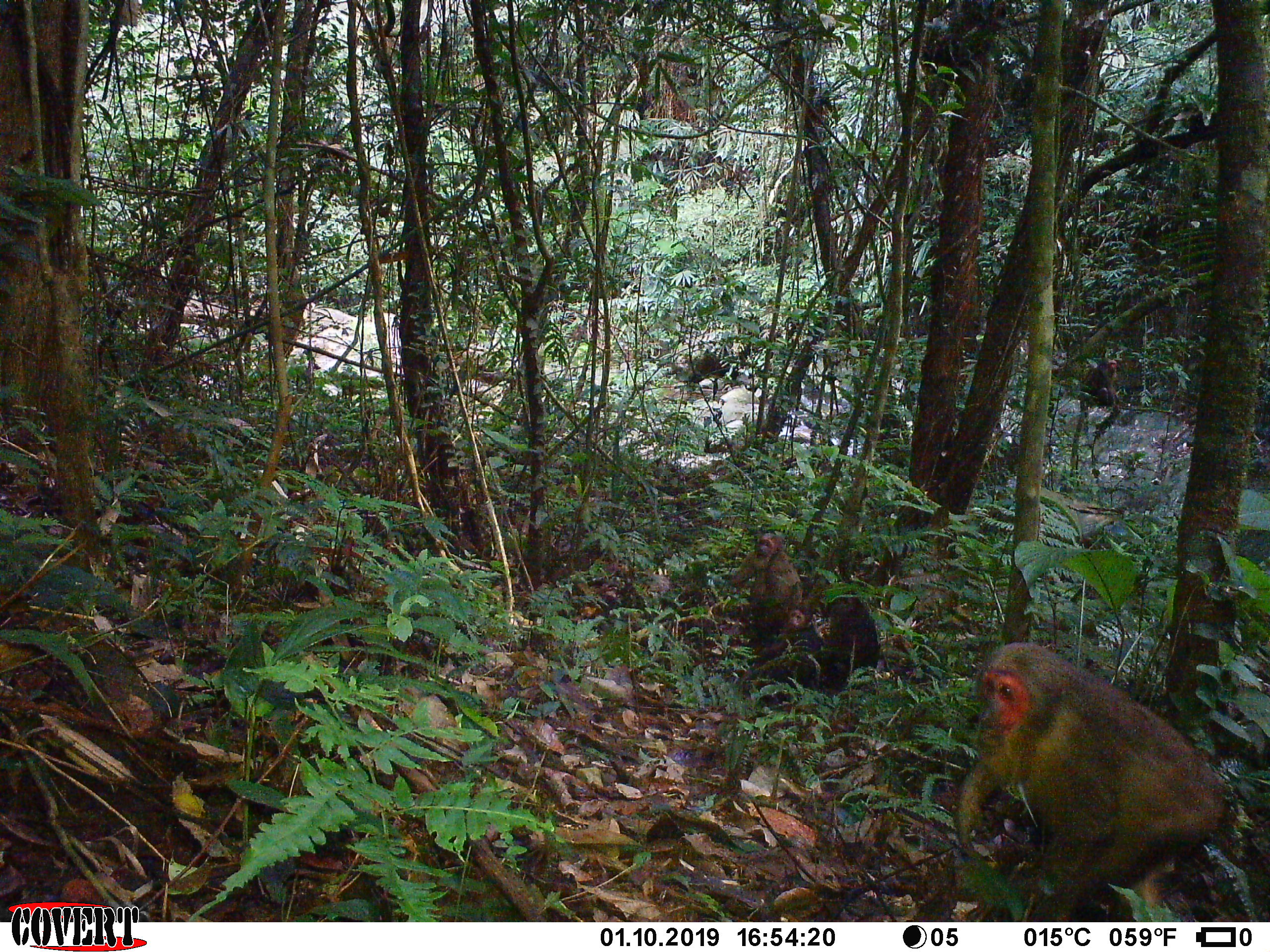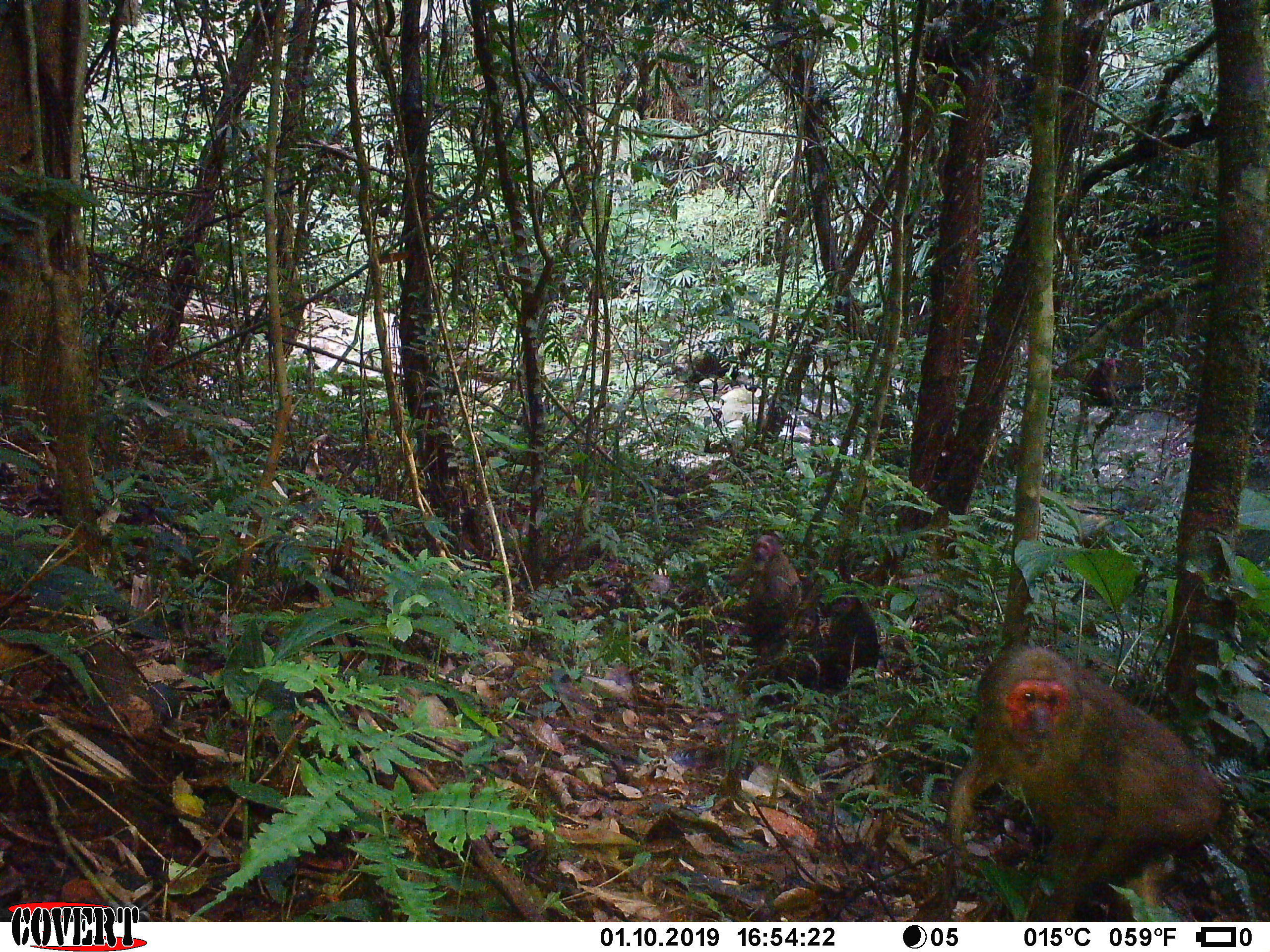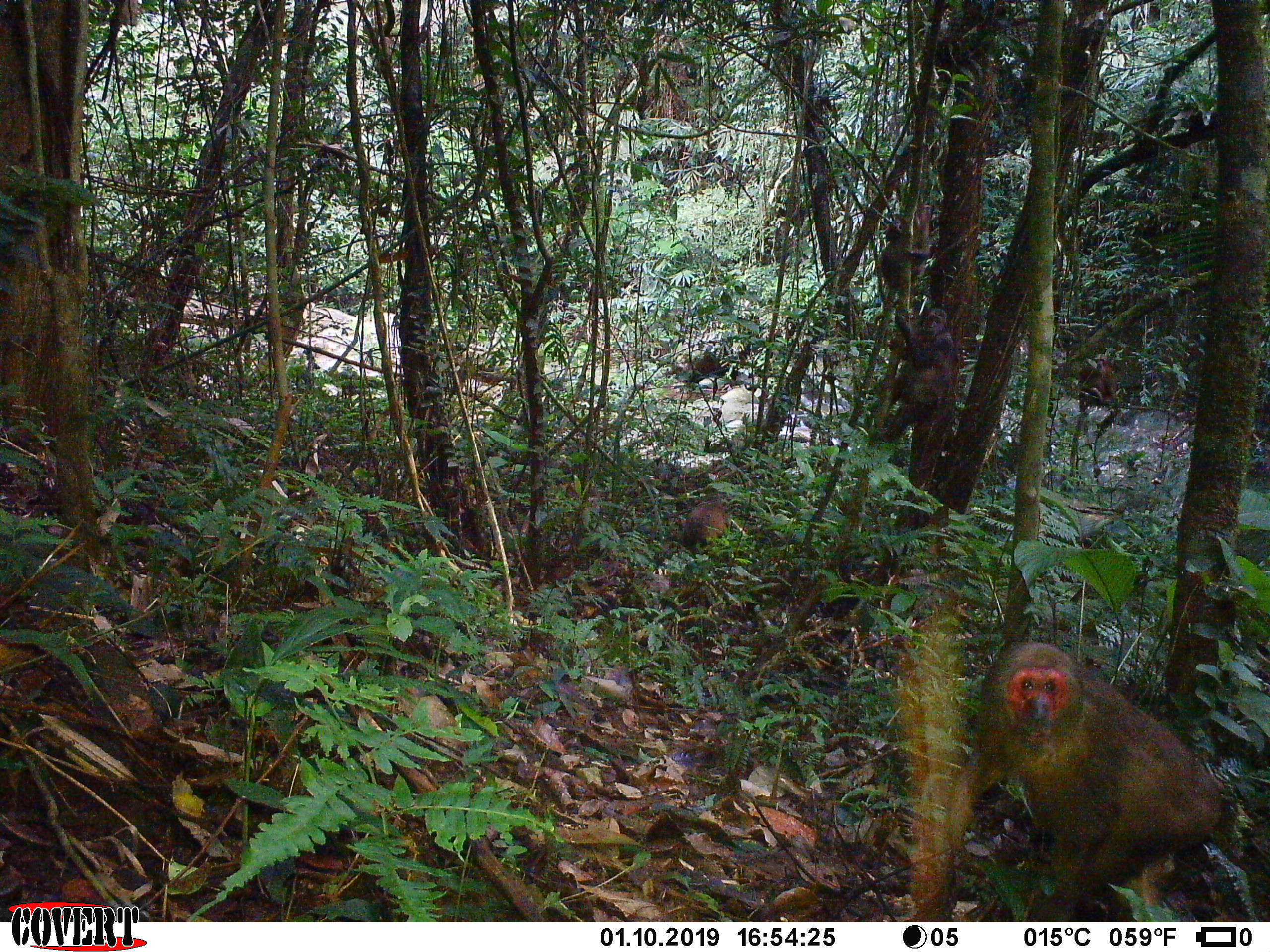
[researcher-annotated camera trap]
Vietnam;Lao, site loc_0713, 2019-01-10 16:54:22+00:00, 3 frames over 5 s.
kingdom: Animalia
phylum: Chordata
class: Mammalia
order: Primates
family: Cercopithecidae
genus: Macaca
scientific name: Macaca arctoides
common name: stump-tailed macaque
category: stump tailed macaque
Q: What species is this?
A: Stump tailed macaque (stump-tailed macaque) (Macaca arctoides).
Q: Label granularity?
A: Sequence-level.